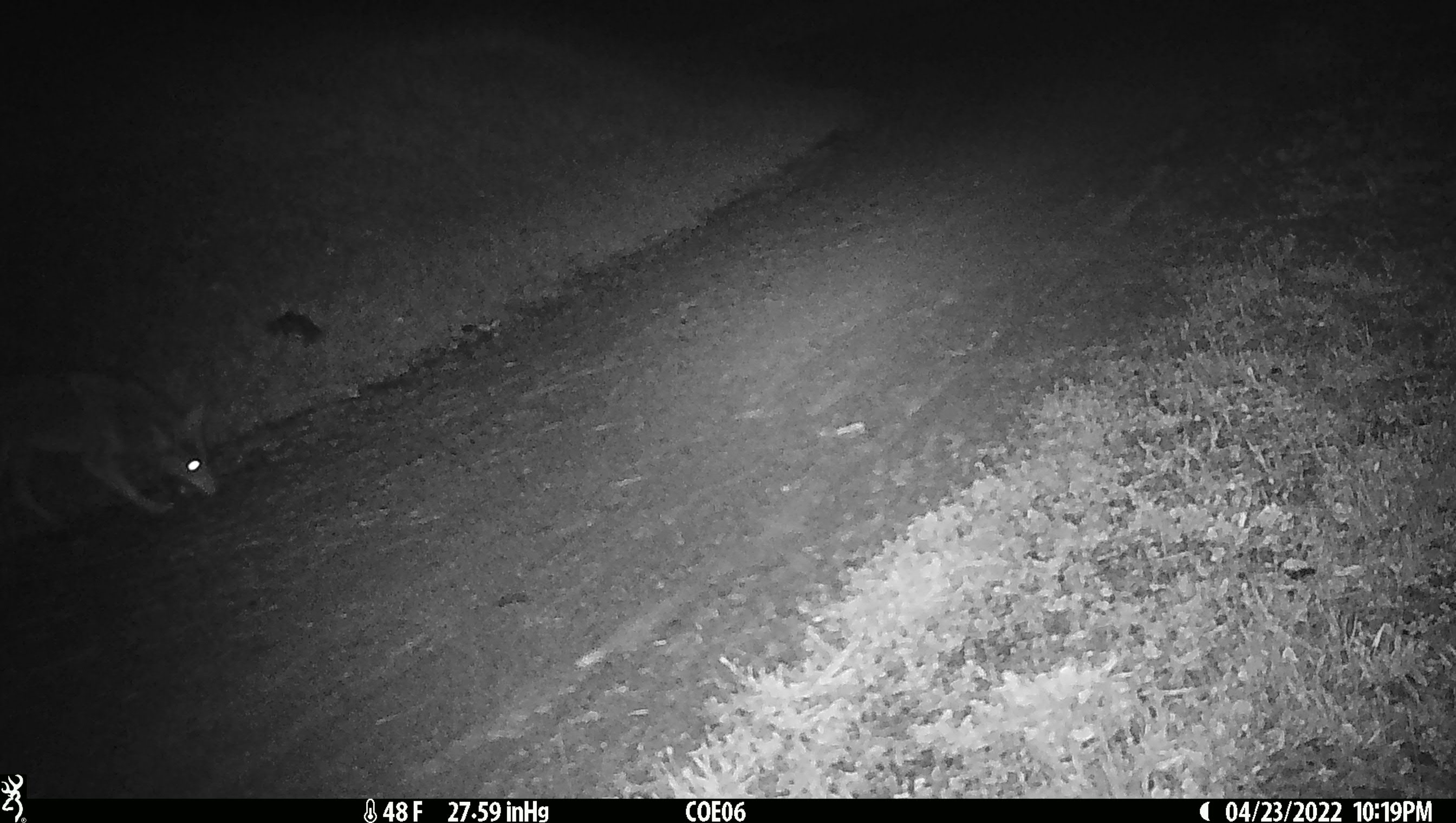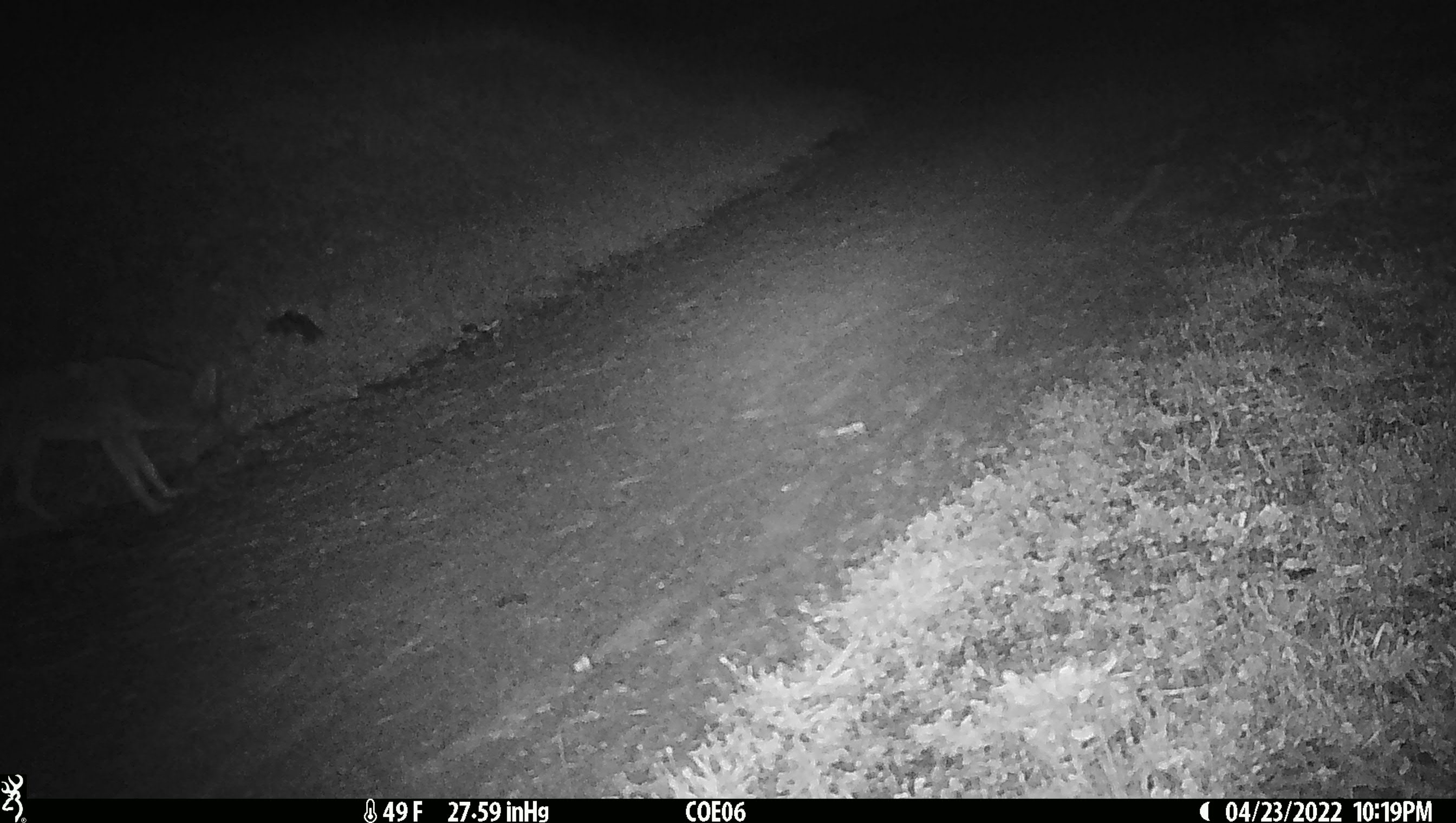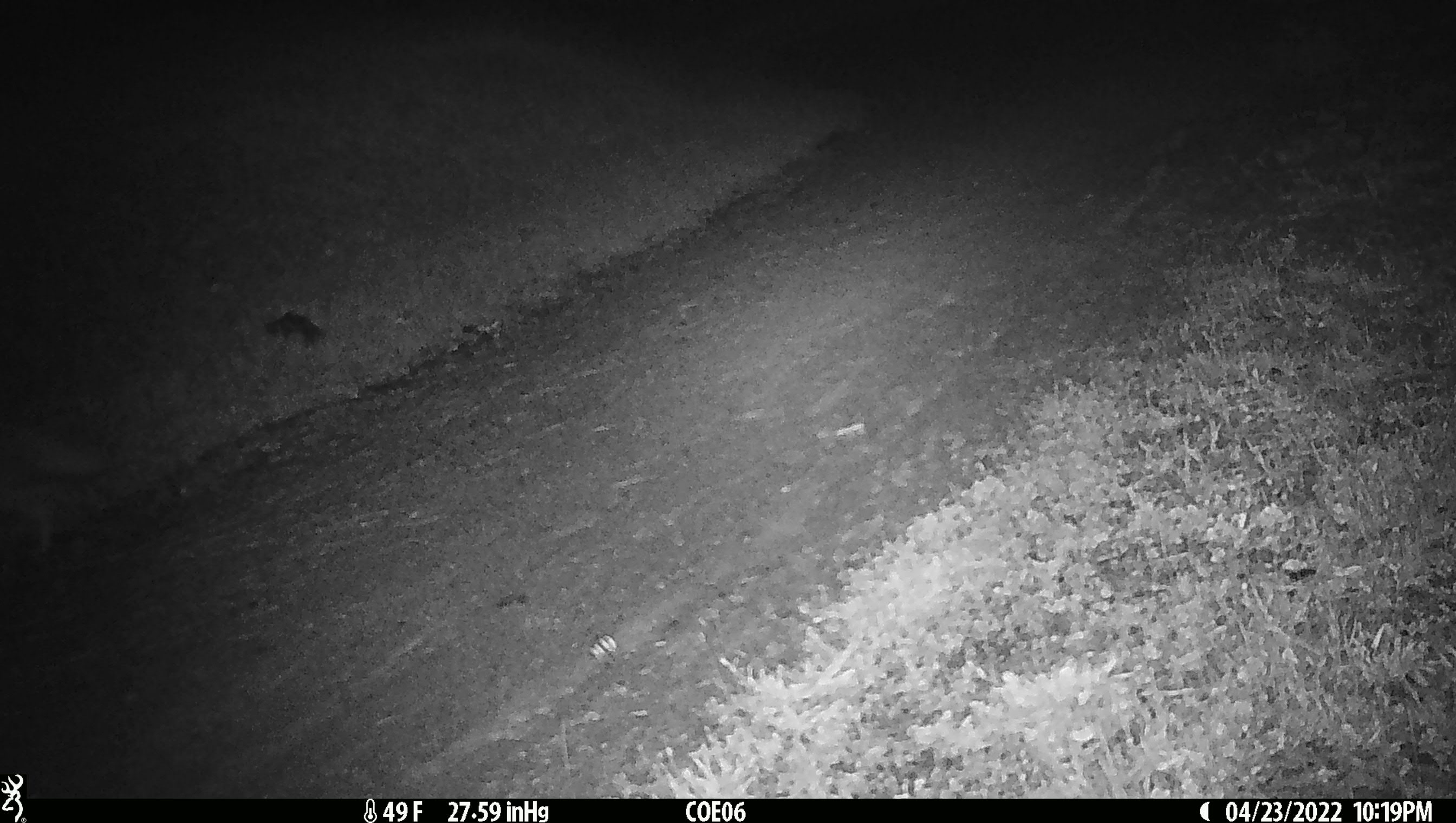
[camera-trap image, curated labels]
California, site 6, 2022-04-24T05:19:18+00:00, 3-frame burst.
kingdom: Animalia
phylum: Chordata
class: Mammalia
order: Carnivora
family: Canidae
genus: Canis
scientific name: Canis latrans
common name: coyote